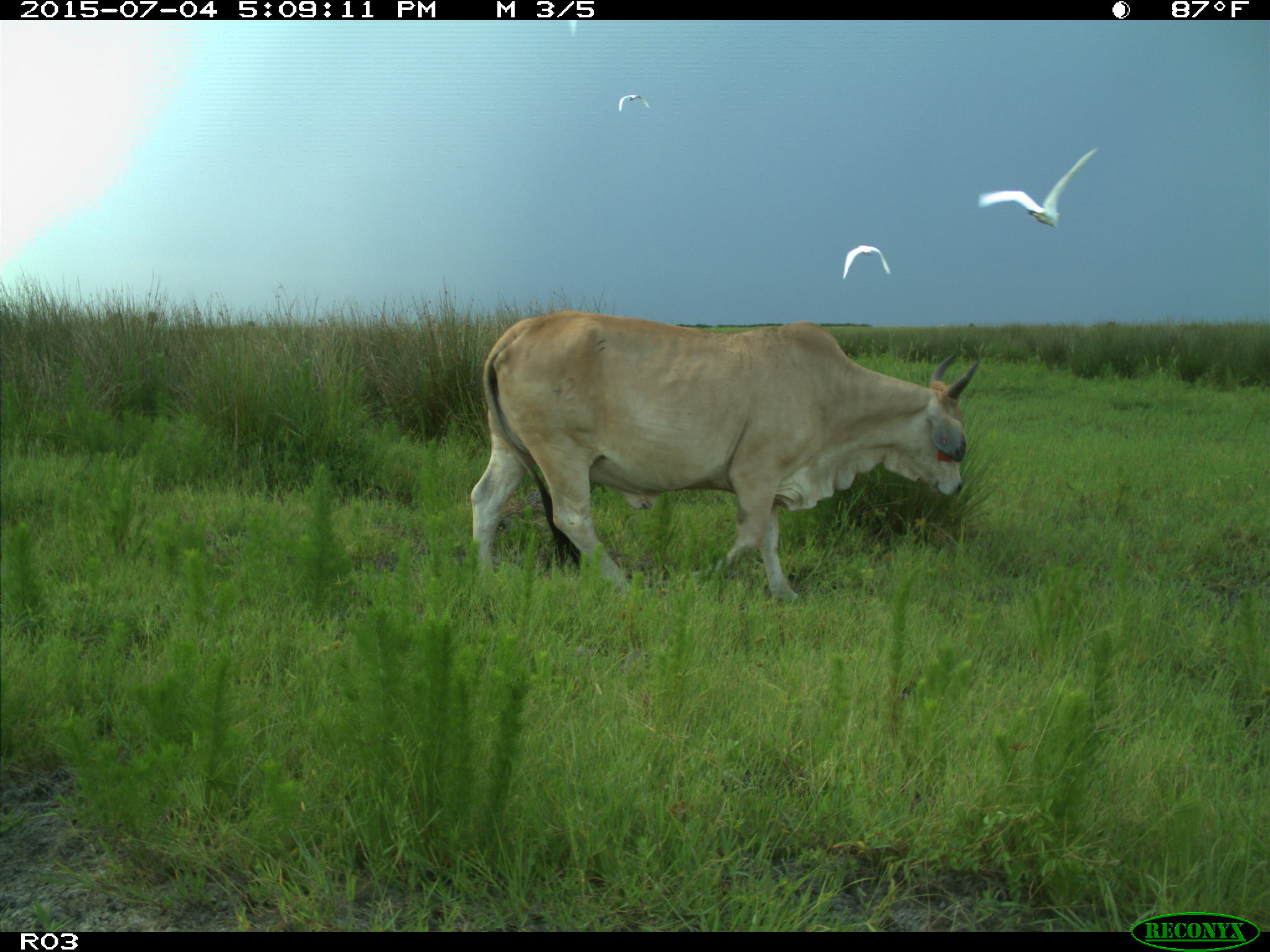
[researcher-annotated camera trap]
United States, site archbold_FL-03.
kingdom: Animalia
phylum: Chordata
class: Mammalia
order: Artiodactyla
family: Bovidae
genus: Bos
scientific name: Bos taurus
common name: domestic cow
Bos taurus (domestic cow).